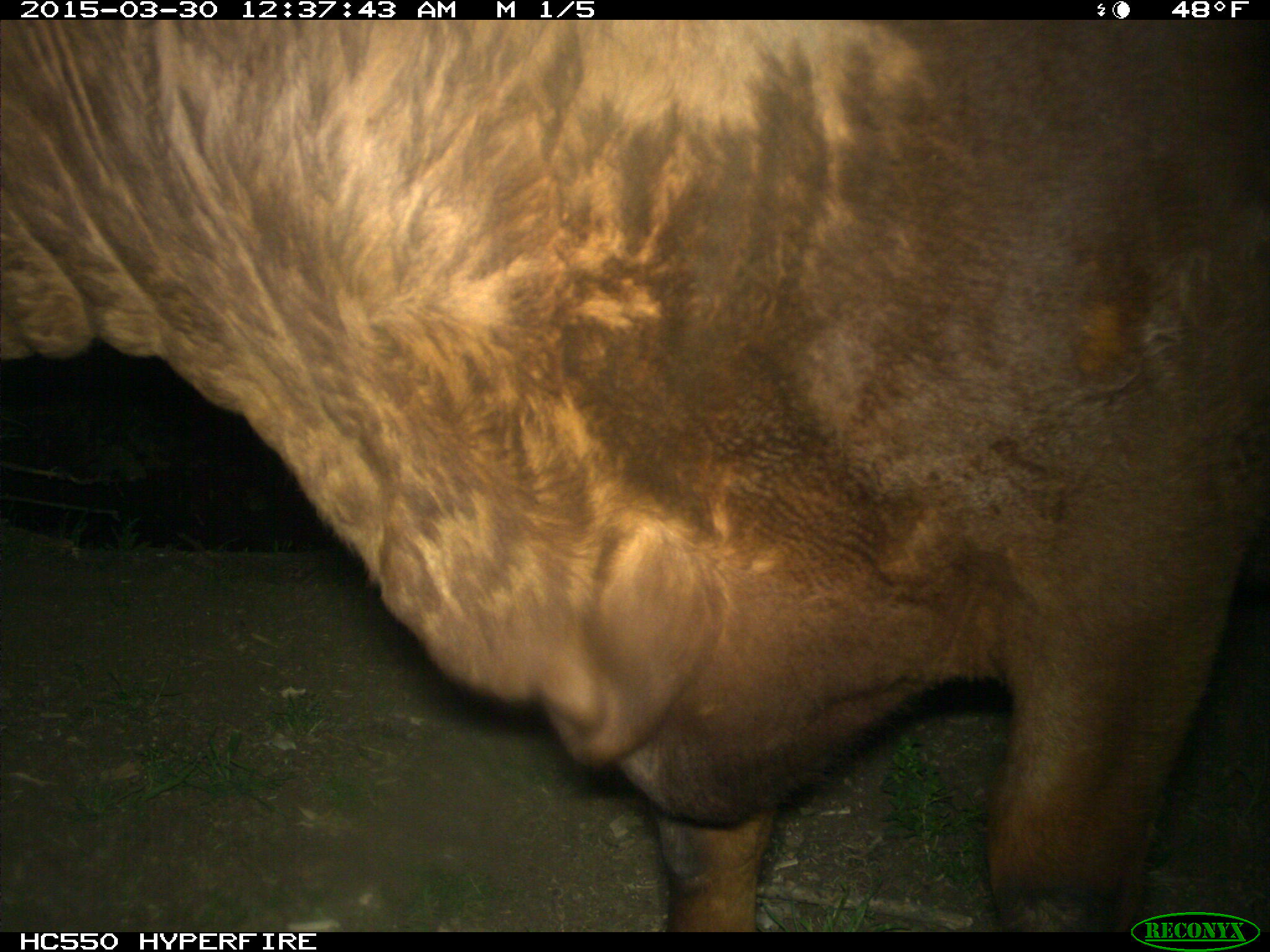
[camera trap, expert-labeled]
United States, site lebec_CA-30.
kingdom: Animalia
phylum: Chordata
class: Mammalia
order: Artiodactyla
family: Bovidae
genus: Bos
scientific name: Bos taurus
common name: domestic cow